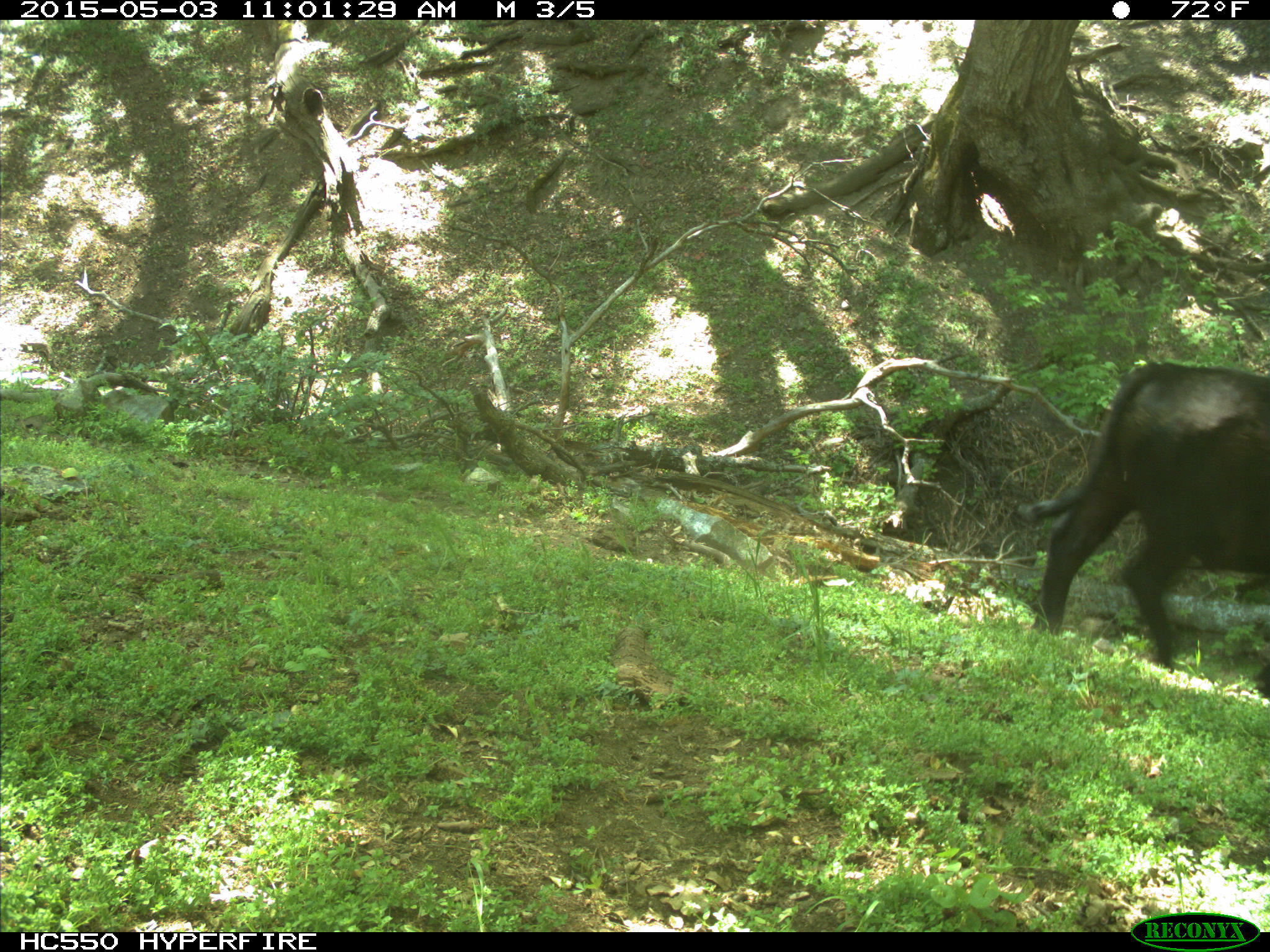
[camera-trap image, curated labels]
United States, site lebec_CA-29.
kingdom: Animalia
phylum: Chordata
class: Mammalia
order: Artiodactyla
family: Bovidae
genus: Bos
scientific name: Bos taurus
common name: domestic cow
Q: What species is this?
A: Bos taurus (domestic cow).